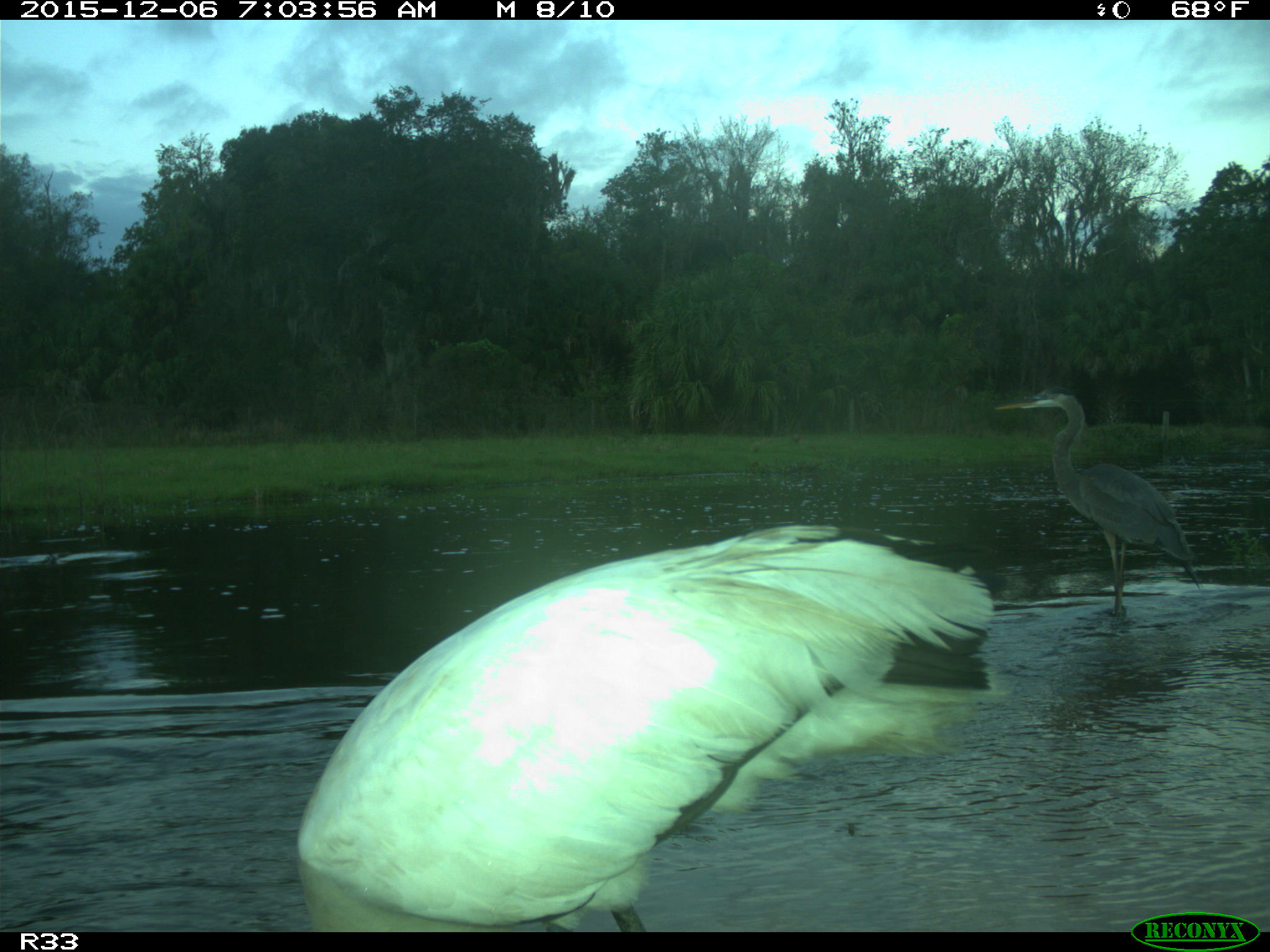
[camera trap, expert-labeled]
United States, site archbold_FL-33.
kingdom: Animalia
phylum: Chordata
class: Aves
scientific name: Aves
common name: birds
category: unidentified bird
Unidentified bird (birds) (Aves).